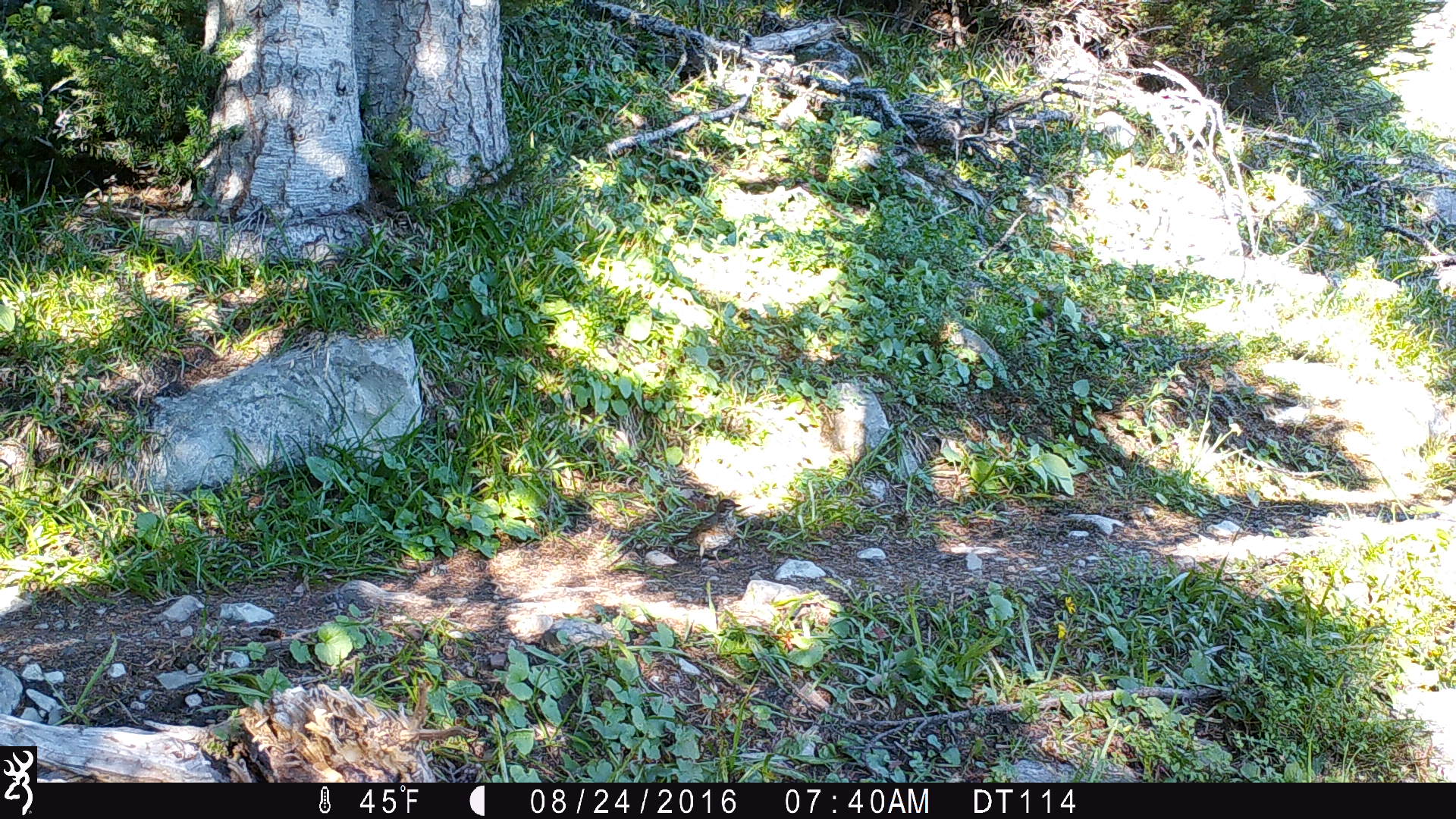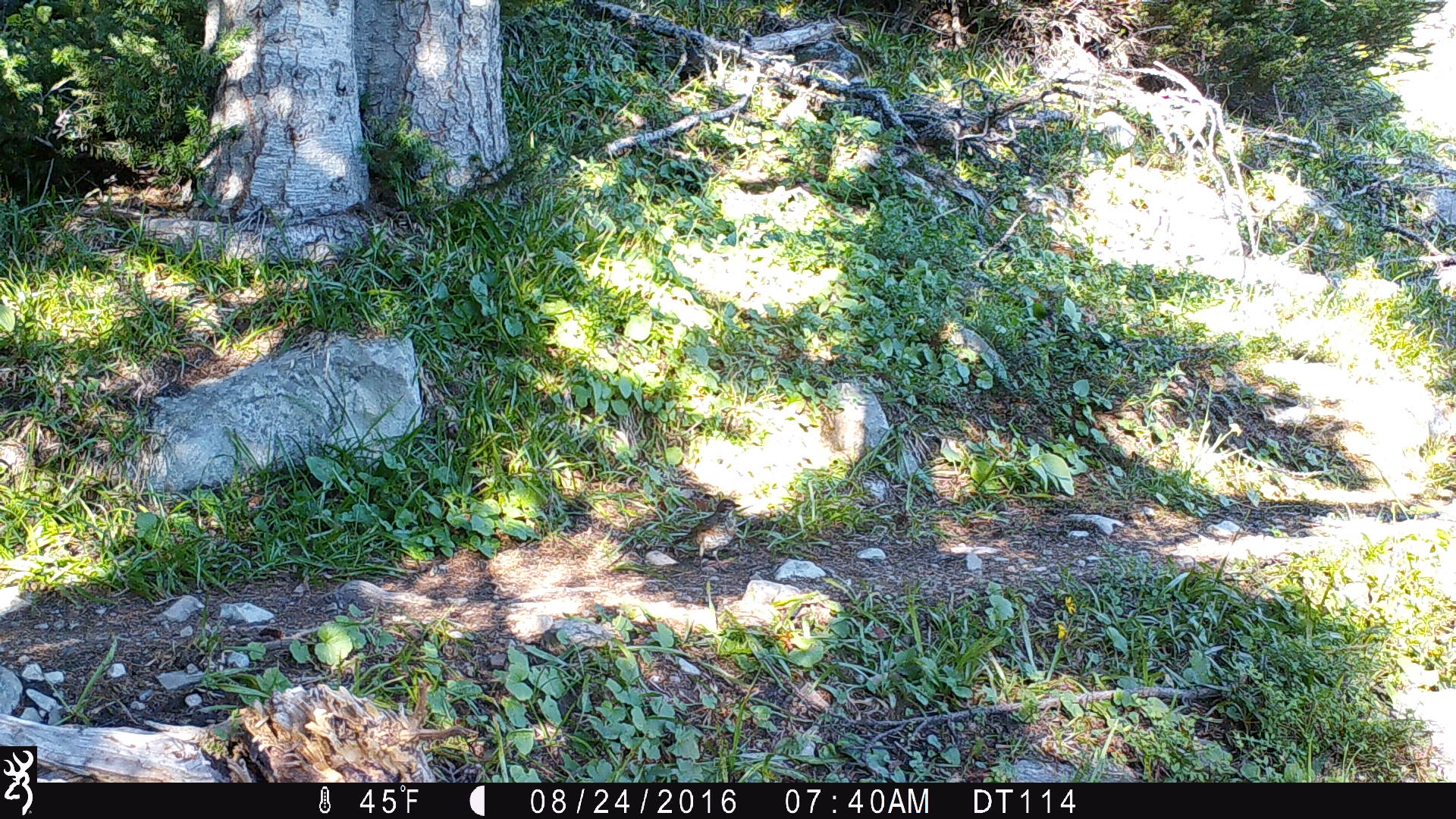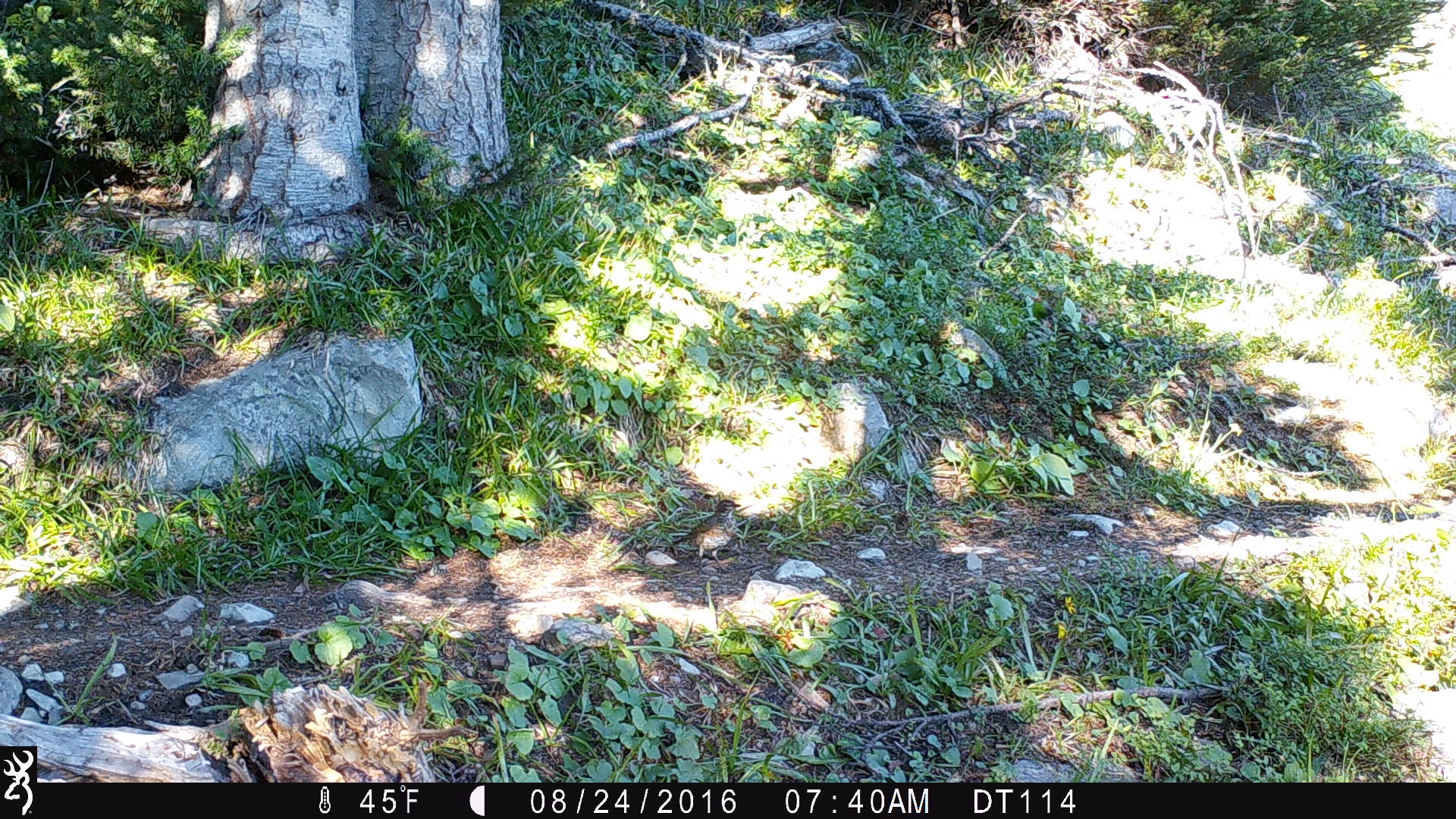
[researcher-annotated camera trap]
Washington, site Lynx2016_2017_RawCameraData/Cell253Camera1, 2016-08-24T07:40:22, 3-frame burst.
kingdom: Animalia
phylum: Chordata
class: Aves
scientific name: Aves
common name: birds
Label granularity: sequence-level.